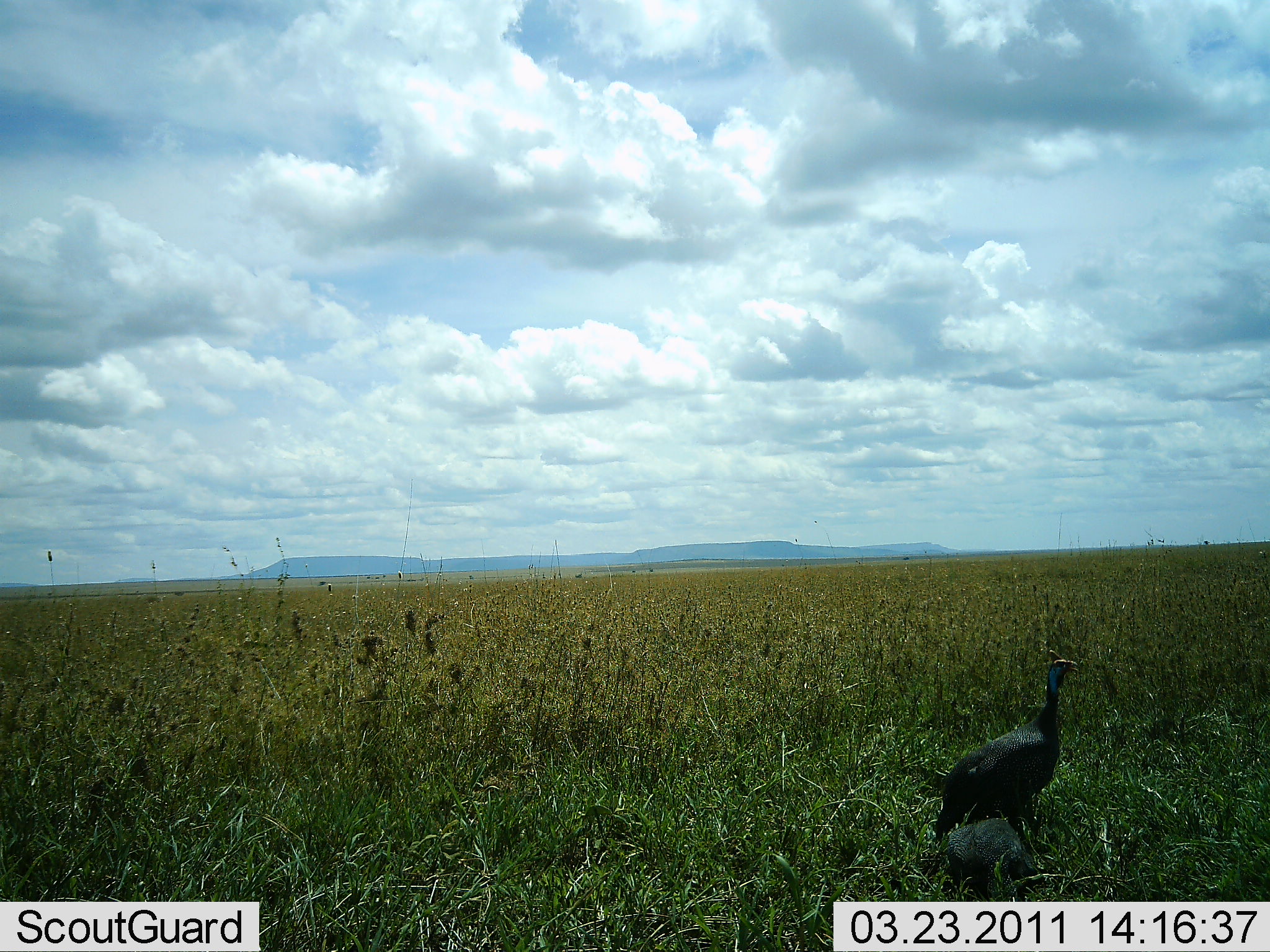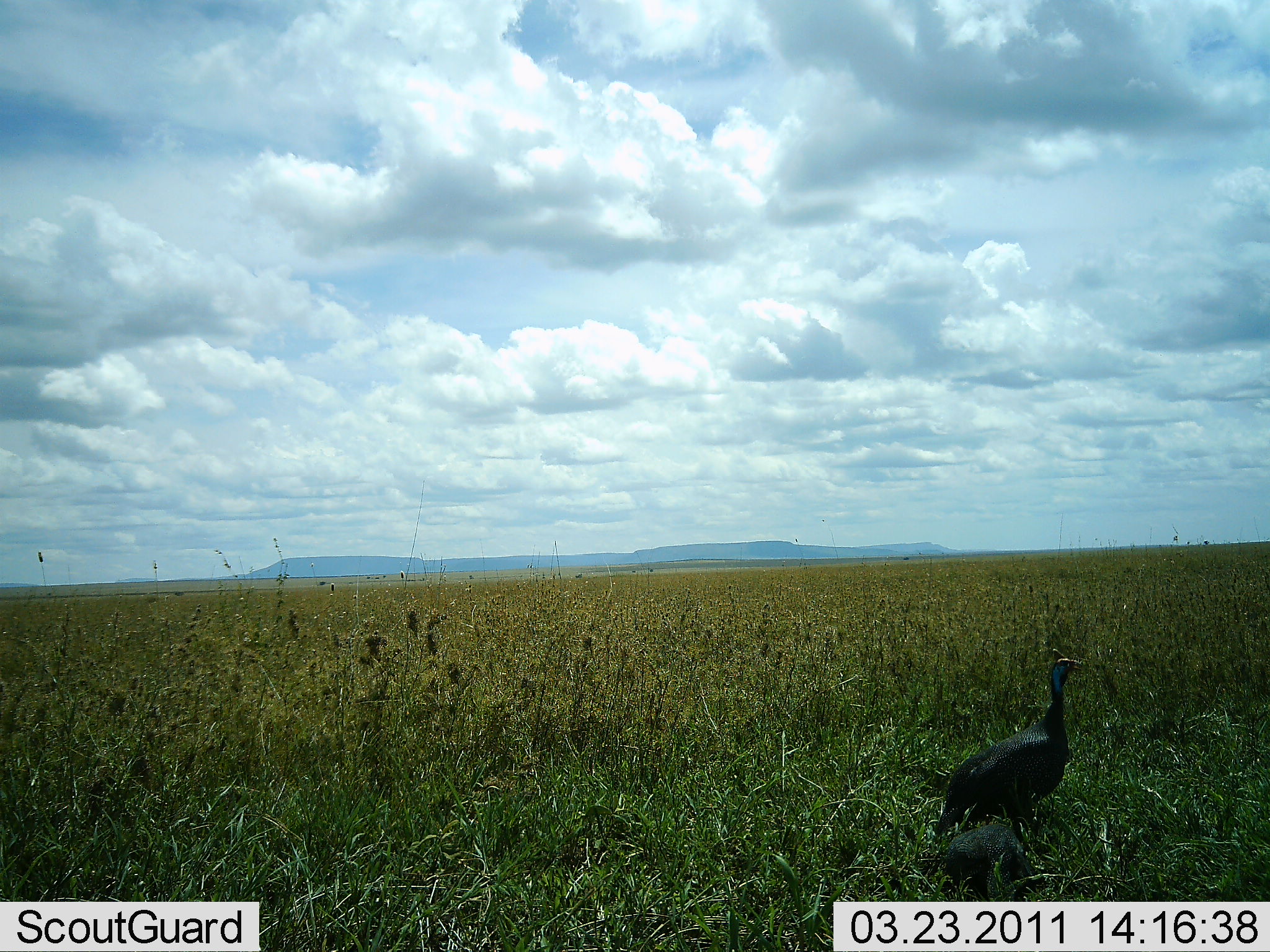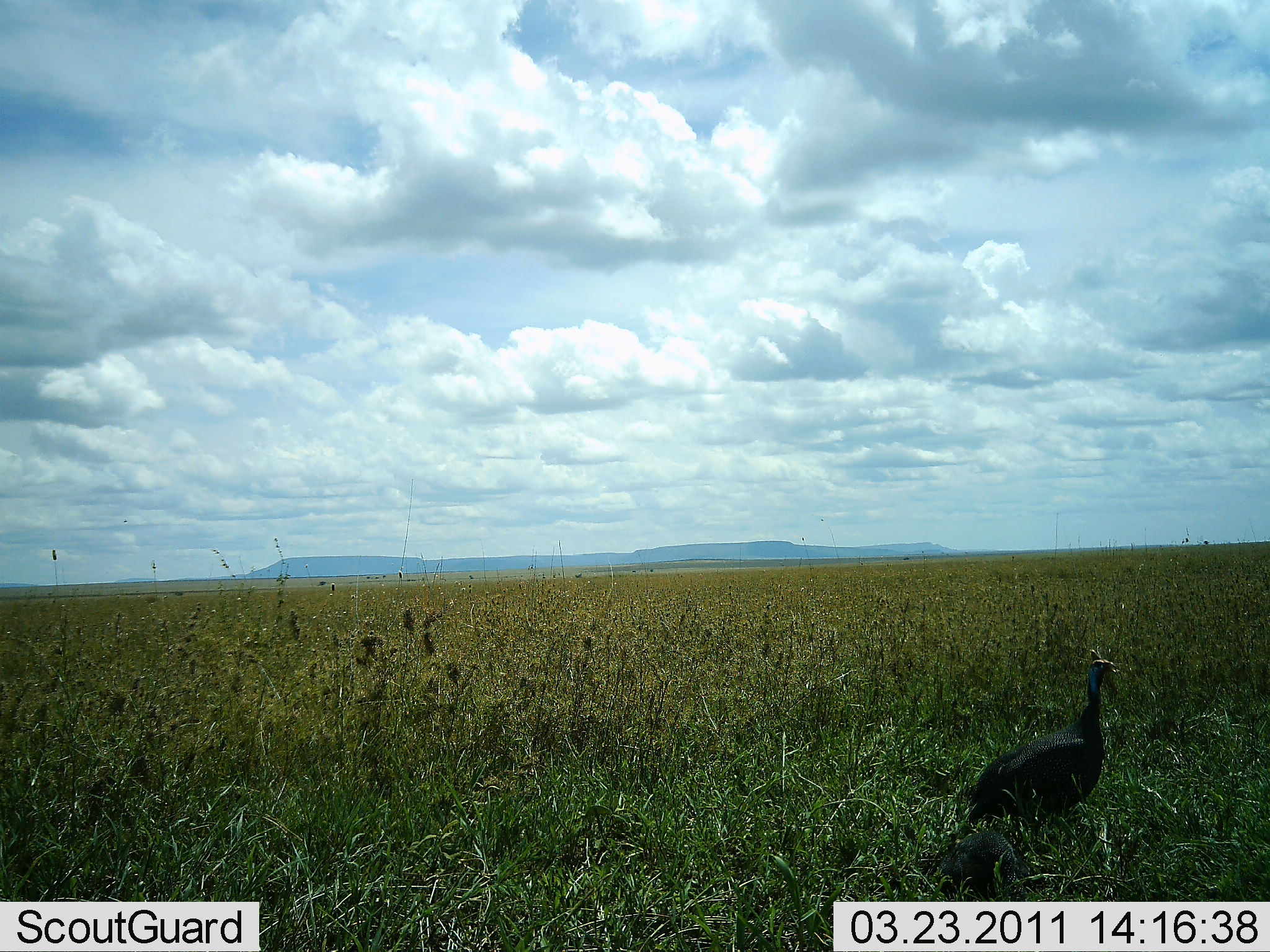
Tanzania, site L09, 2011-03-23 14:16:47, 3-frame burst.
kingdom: Animalia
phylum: Chordata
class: Aves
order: Galliformes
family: Numididae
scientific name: Numididae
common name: guinea fowl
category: guineafowl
Guineafowl (guinea fowl) (Numididae), count 2. Behavior (volunteer vote fractions): standing 42%, resting 0%, moving 58%, interacting 0%. Young present (vote fraction): 25%. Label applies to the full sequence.